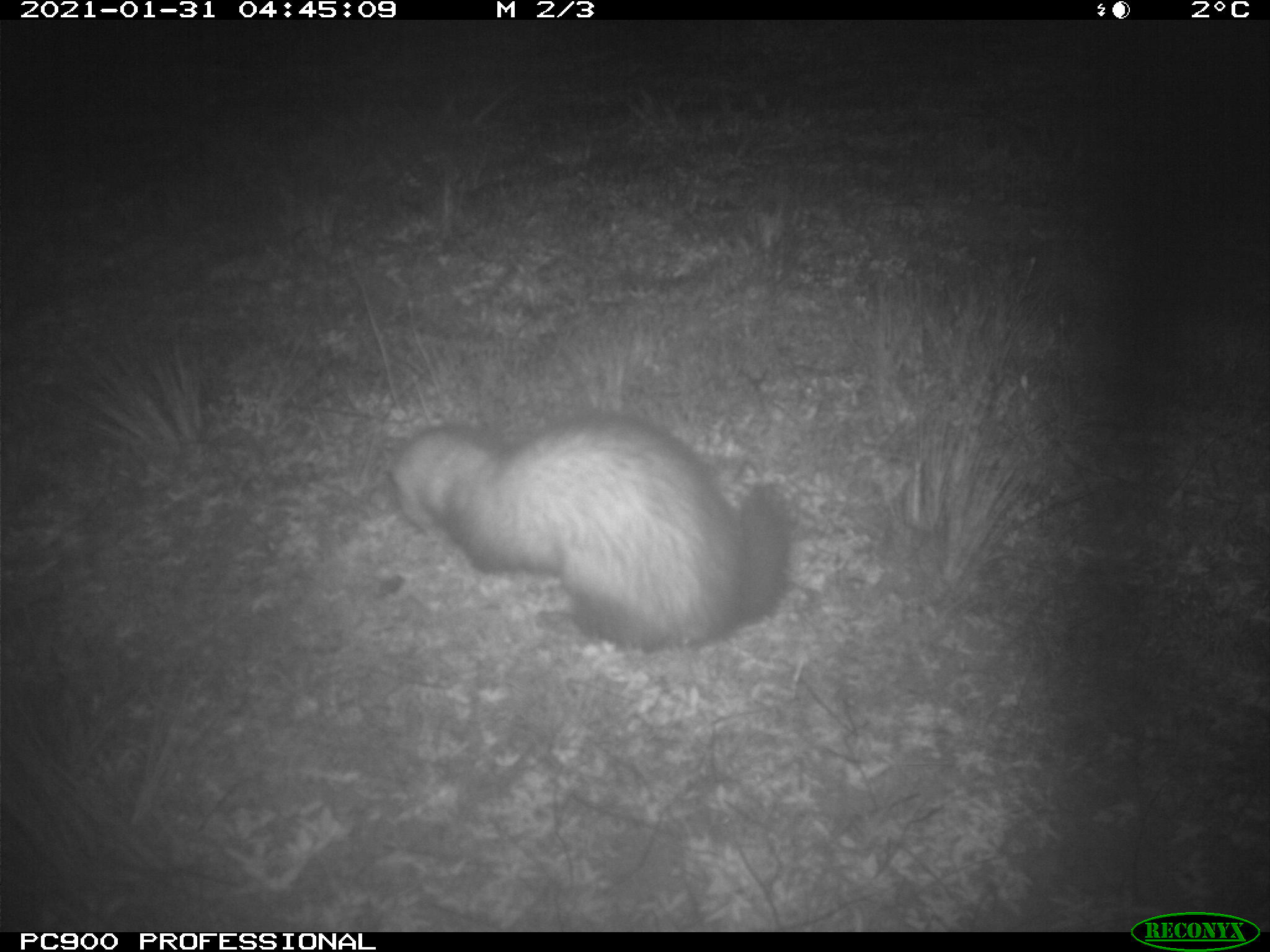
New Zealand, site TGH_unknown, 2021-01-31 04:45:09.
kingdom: Animalia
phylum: Chordata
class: Mammalia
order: Carnivora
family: Mustelidae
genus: Mustela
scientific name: Mustela furo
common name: ferret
Ferret (Mustela furo).